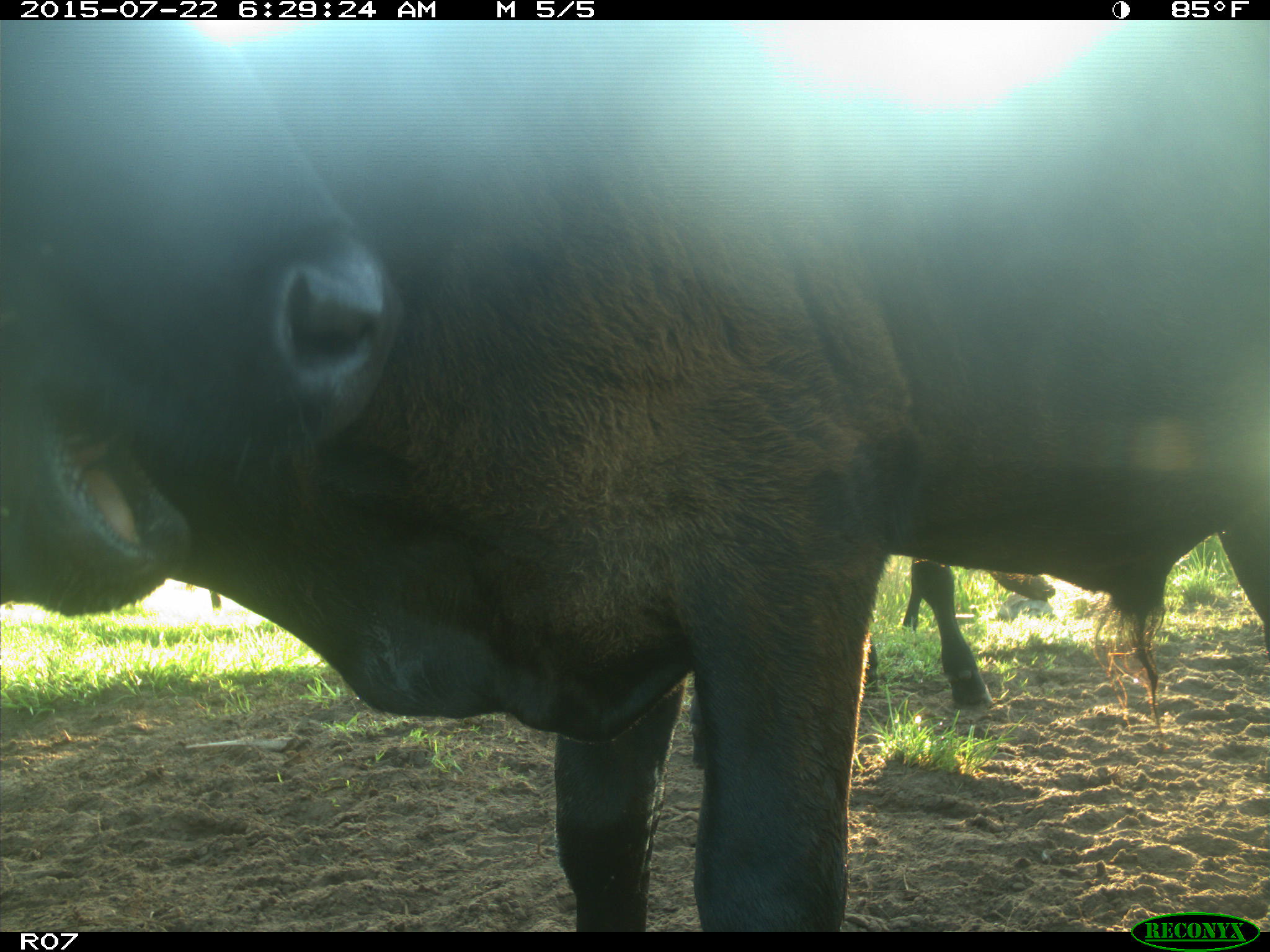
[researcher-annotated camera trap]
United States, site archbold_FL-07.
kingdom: Animalia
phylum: Chordata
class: Mammalia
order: Artiodactyla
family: Suidae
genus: Sus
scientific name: Sus scrofa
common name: wild boar